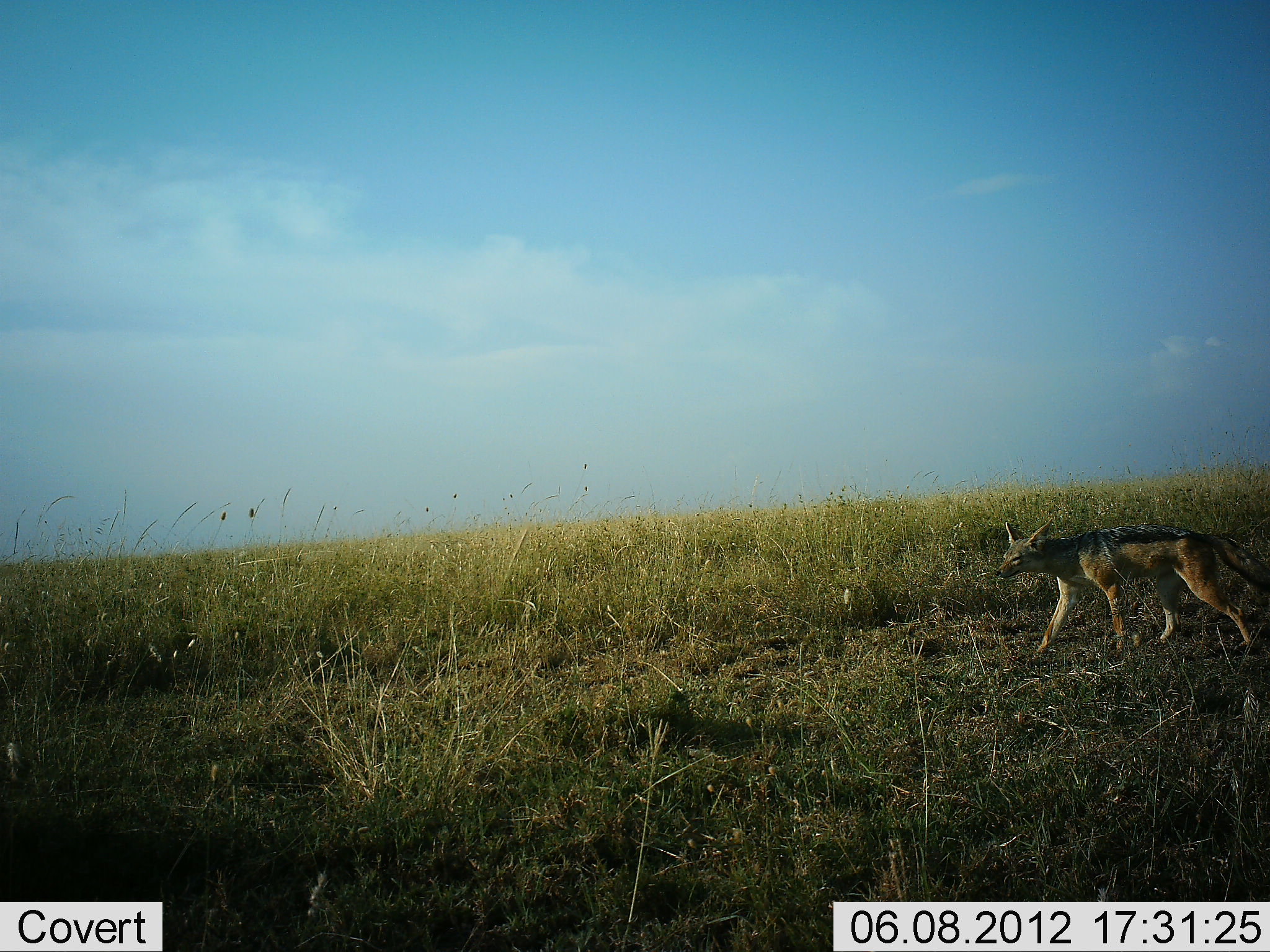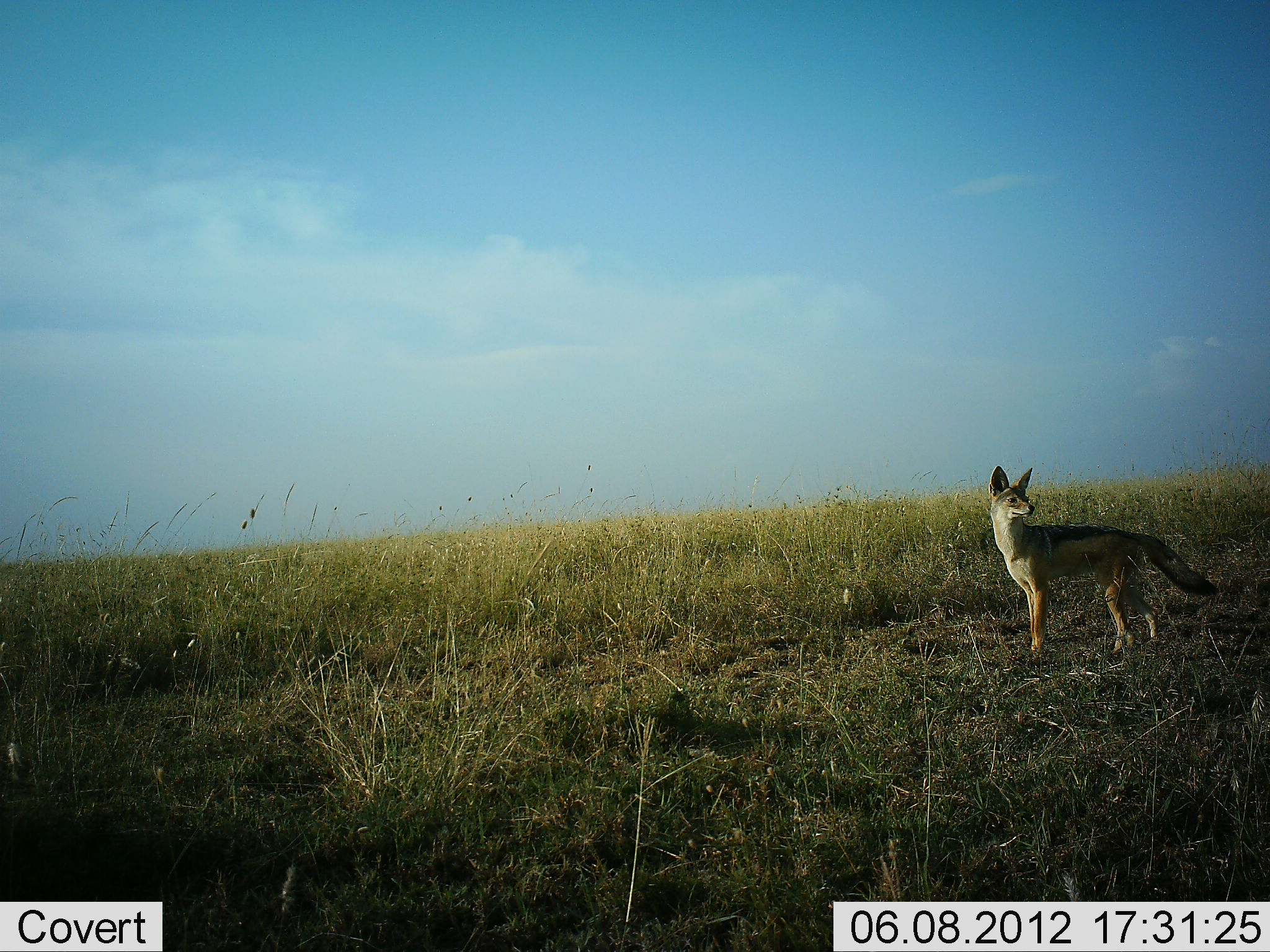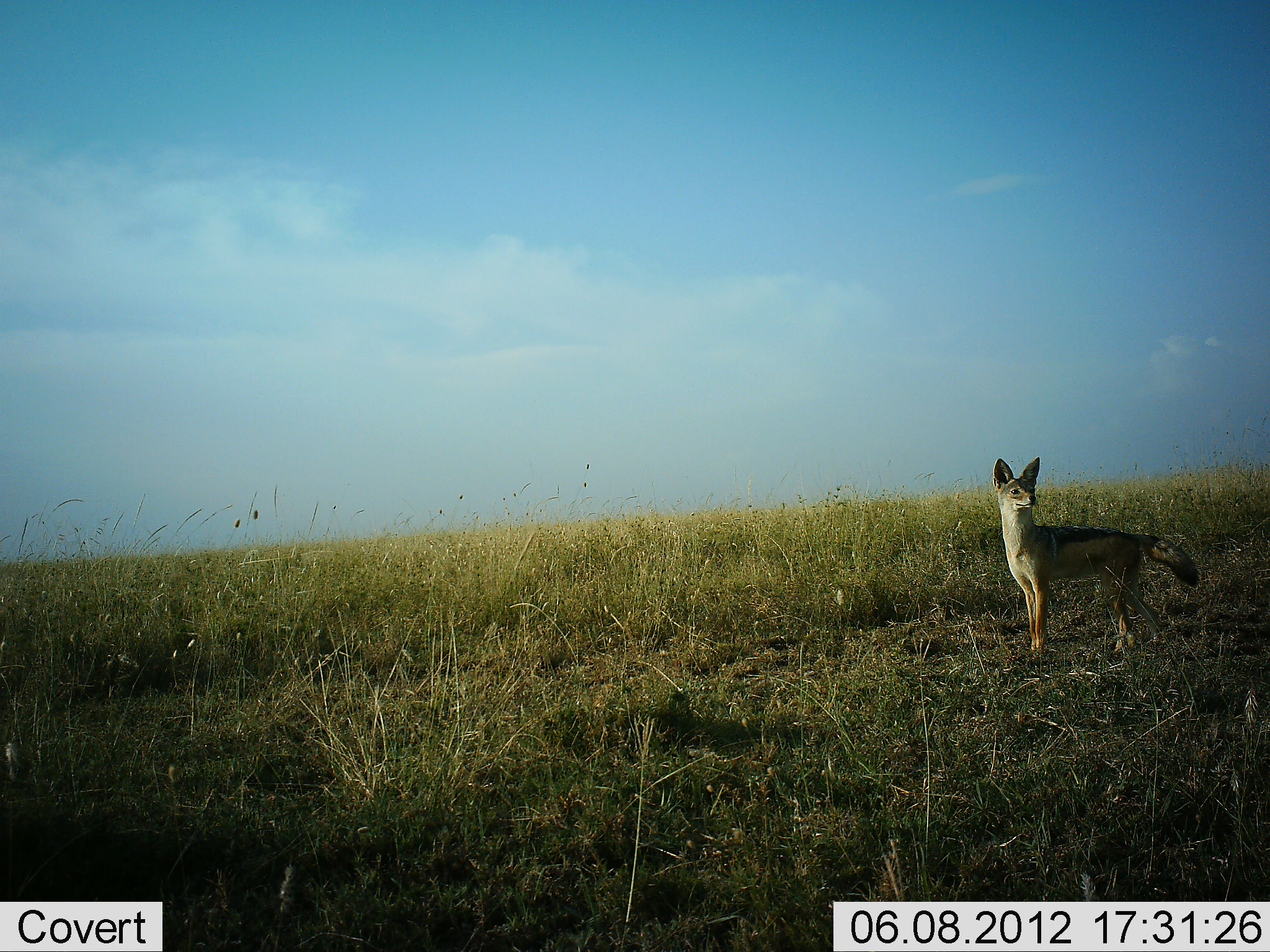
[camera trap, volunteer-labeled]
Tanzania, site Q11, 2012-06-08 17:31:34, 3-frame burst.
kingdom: Animalia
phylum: Chordata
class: Mammalia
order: Carnivora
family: Canidae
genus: Lupulella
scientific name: Lupulella mesomelas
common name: black-backed jackal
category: jackal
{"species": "jackal (black-backed jackal) (Lupulella mesomelas)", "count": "1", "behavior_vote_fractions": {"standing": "40%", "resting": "0%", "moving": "60%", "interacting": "0%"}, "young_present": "0%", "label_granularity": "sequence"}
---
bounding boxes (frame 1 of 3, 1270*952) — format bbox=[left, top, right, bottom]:
animal: bbox=[996, 517, 1270, 665]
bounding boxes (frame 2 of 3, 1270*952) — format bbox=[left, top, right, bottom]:
animal: bbox=[989, 465, 1222, 662]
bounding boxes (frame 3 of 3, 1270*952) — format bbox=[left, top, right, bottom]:
animal: bbox=[994, 457, 1202, 659]